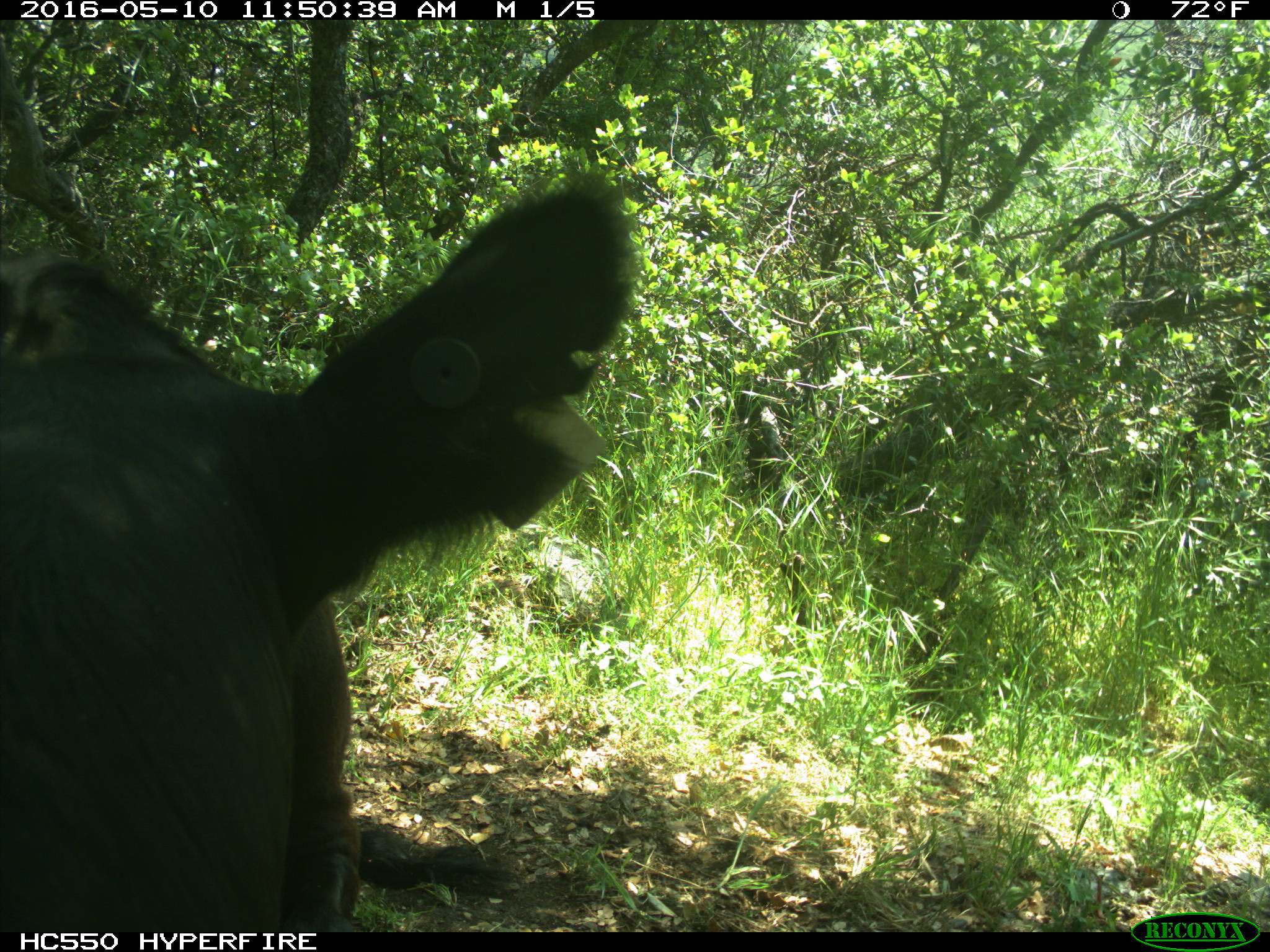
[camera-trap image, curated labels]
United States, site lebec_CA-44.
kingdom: Animalia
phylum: Chordata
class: Mammalia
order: Artiodactyla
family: Bovidae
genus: Bos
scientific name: Bos taurus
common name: domestic cow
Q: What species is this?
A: Bos taurus (domestic cow).